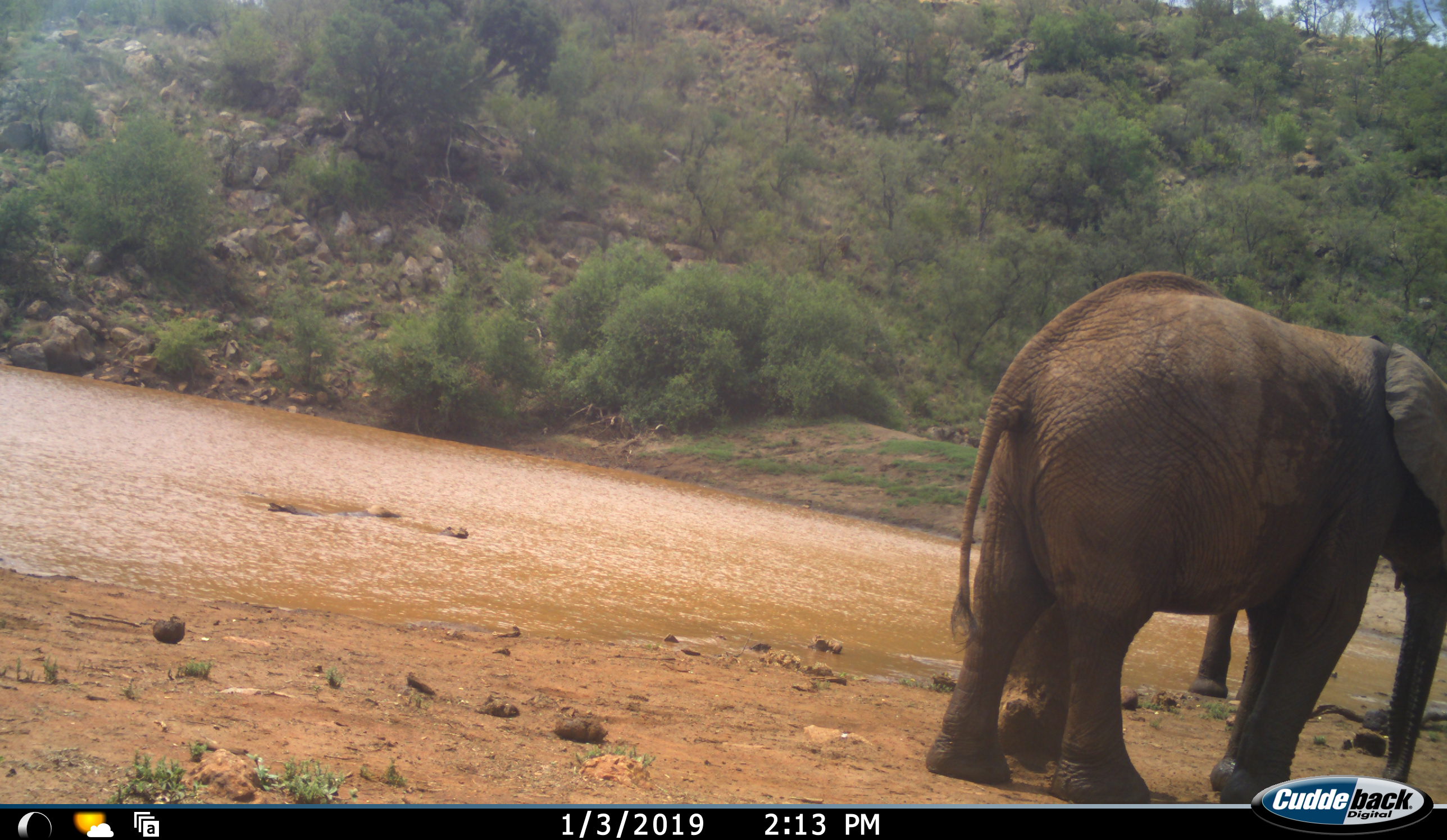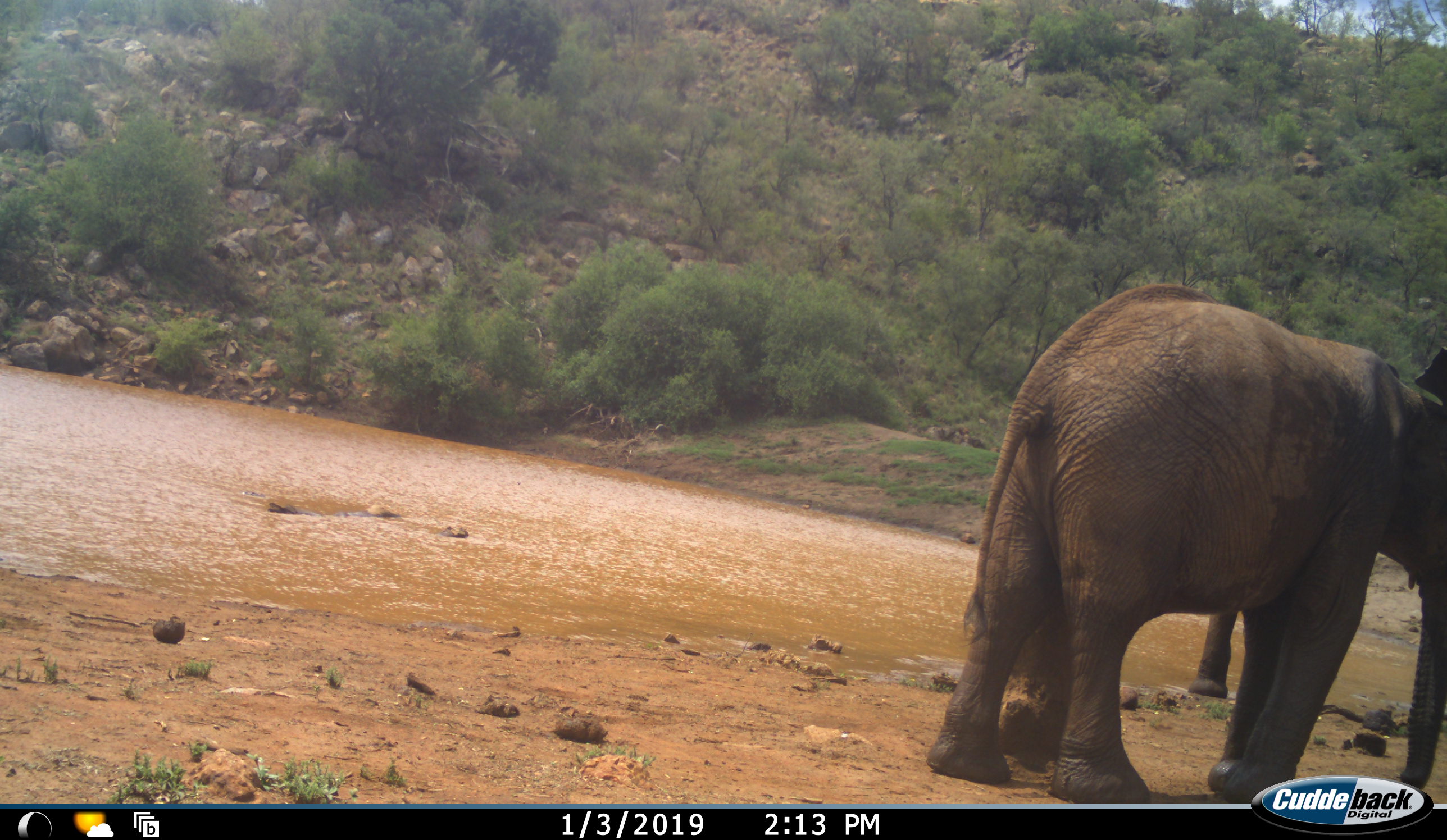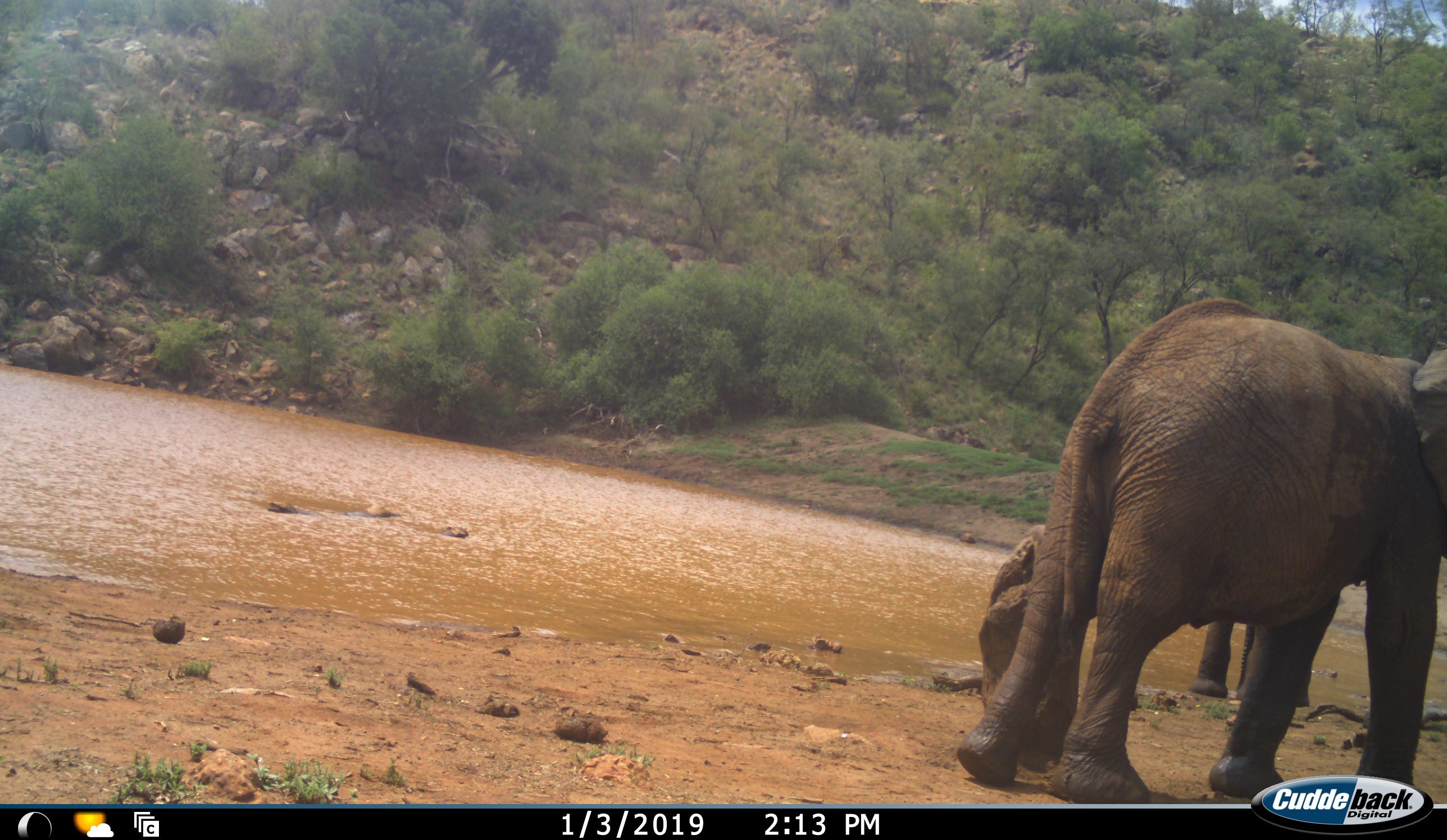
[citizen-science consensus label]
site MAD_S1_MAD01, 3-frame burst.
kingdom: Animalia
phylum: Chordata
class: Mammalia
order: Proboscidea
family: Elephantidae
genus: Loxodonta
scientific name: Loxodonta africana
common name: african bush elephant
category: elephant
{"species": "elephant (african bush elephant) (Loxodonta africana)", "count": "2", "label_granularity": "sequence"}